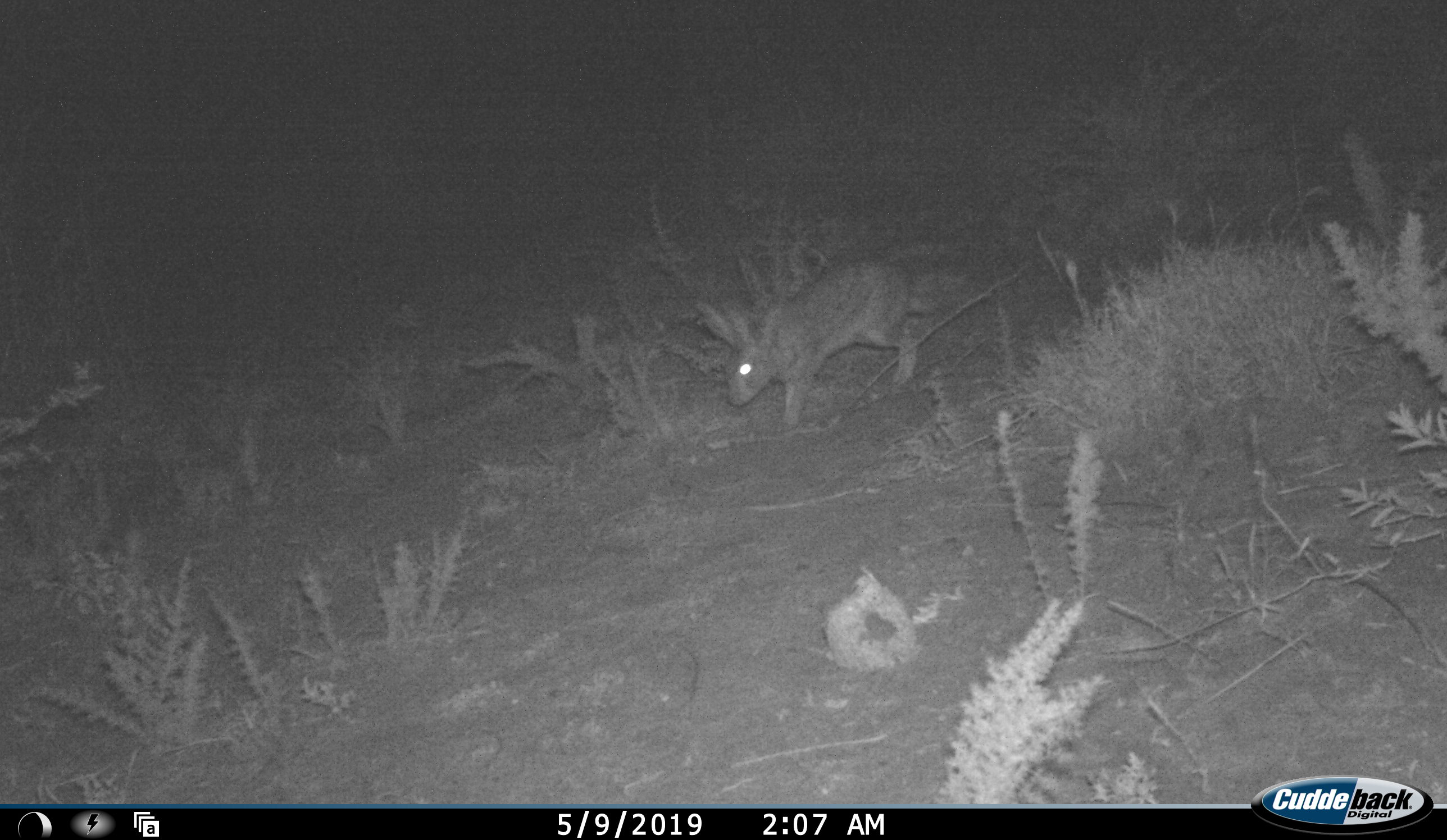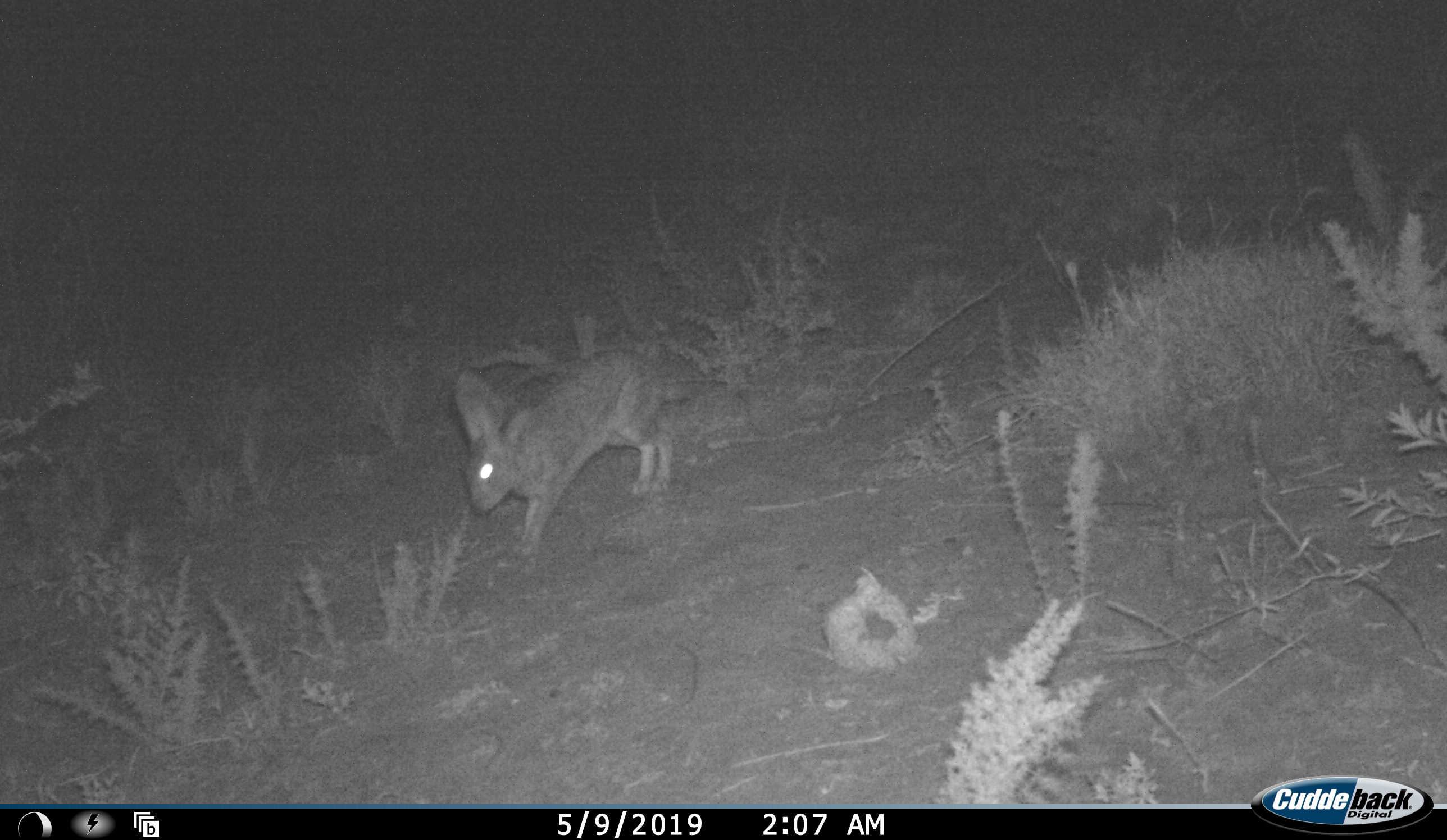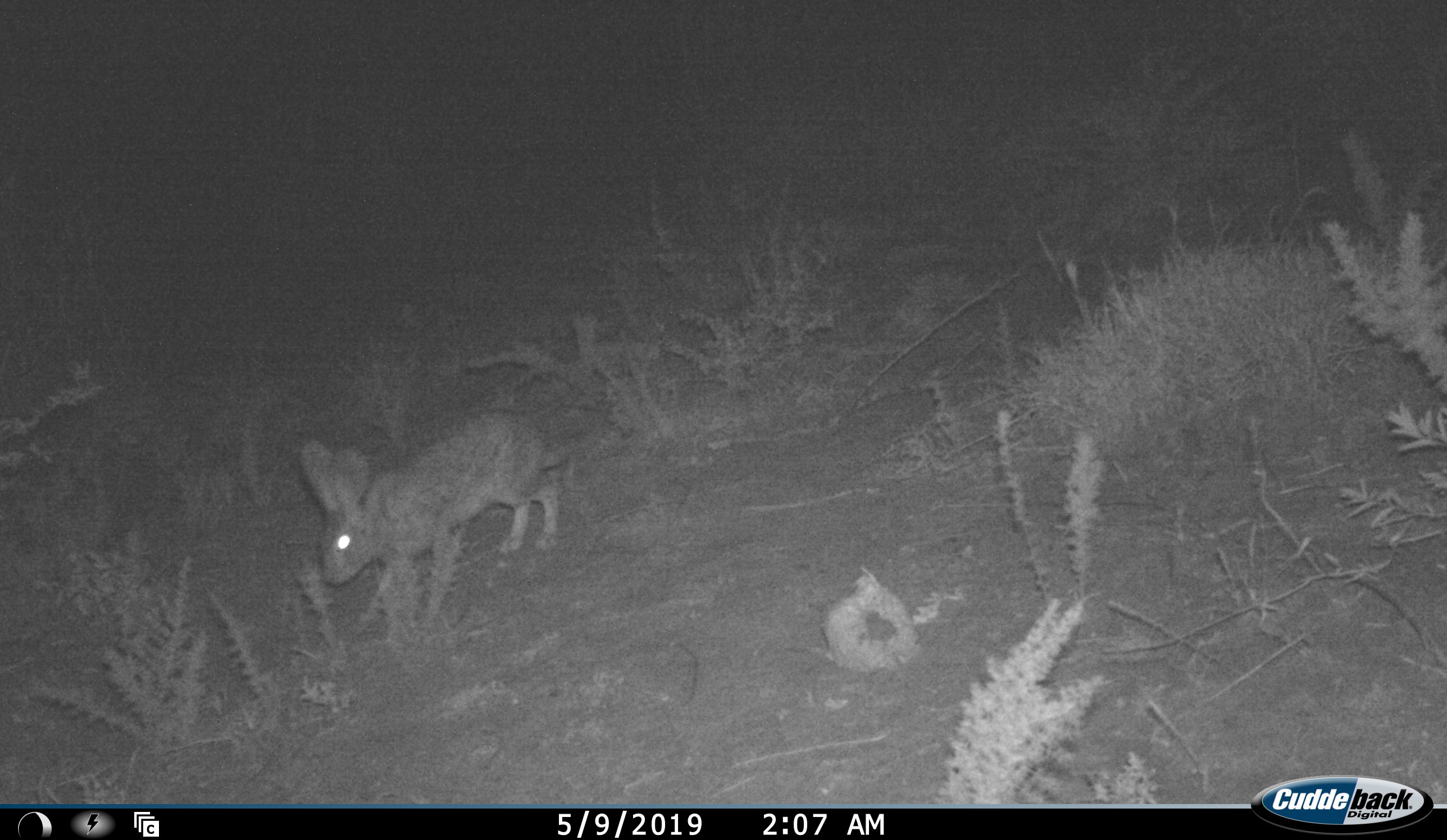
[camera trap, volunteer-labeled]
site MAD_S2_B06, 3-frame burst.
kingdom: Animalia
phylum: Chordata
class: Mammalia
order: Lagomorpha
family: Leporidae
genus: Lepus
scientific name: Lepus capensis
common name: cape hare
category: harecape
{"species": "harecape (cape hare) (Lepus capensis)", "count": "1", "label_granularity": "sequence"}